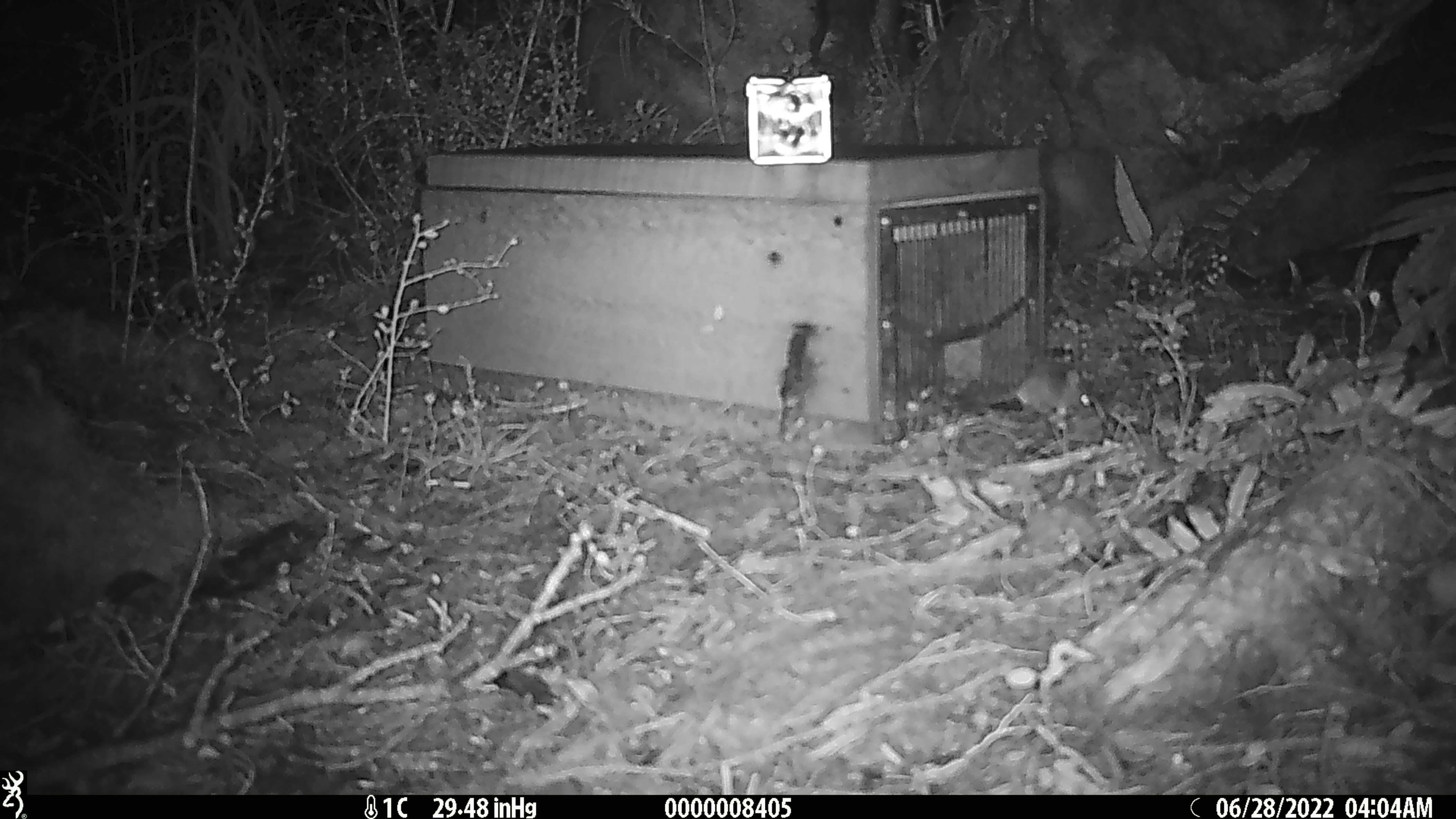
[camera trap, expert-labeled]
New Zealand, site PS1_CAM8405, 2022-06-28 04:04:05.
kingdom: Animalia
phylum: Chordata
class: Mammalia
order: Rodentia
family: Muridae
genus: Mus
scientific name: Mus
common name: mouse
Mouse (Mus).